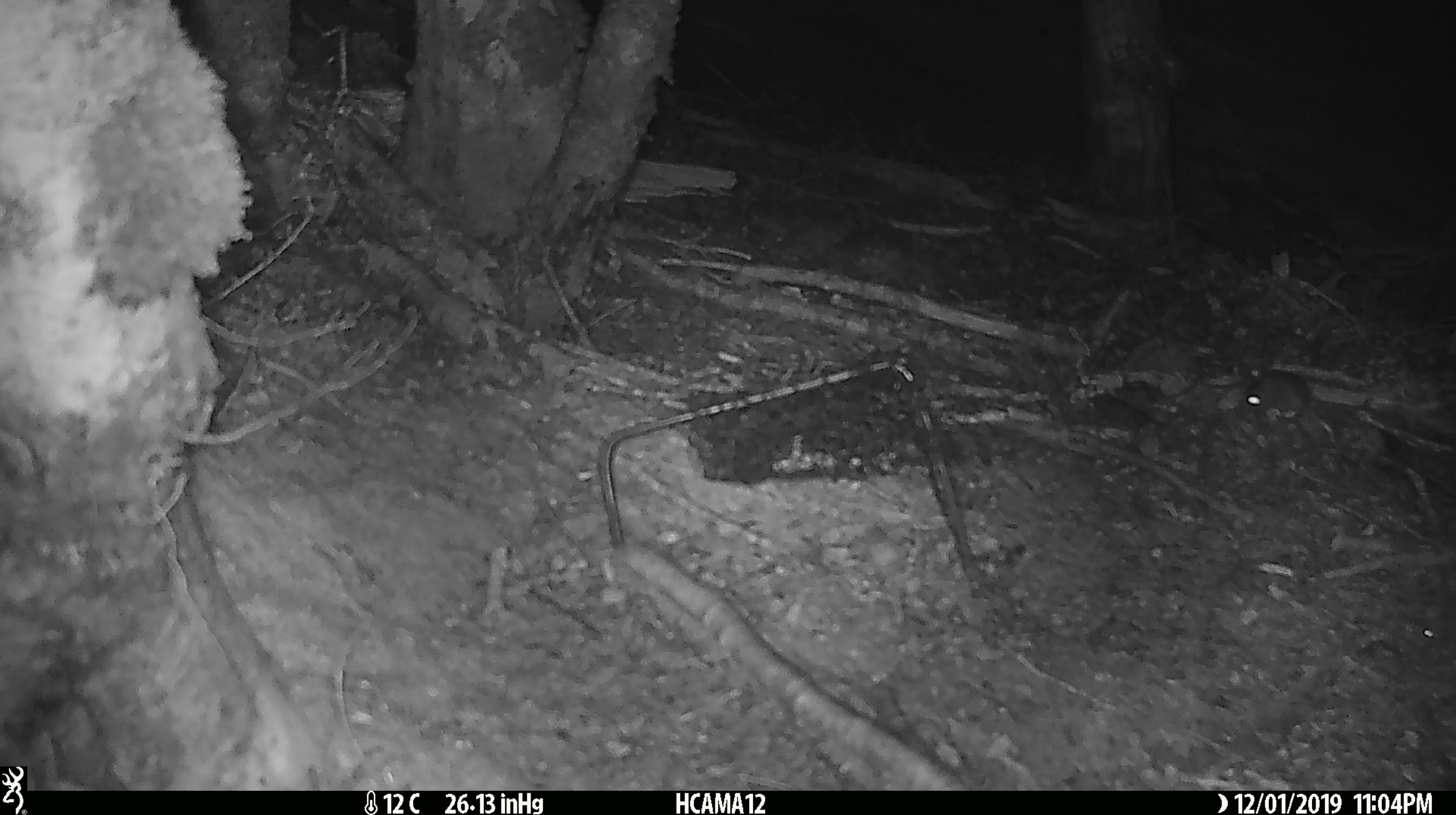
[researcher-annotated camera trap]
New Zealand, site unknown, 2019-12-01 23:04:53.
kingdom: Animalia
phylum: Chordata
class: Mammalia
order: Rodentia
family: Muridae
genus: Mus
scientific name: Mus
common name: mouse